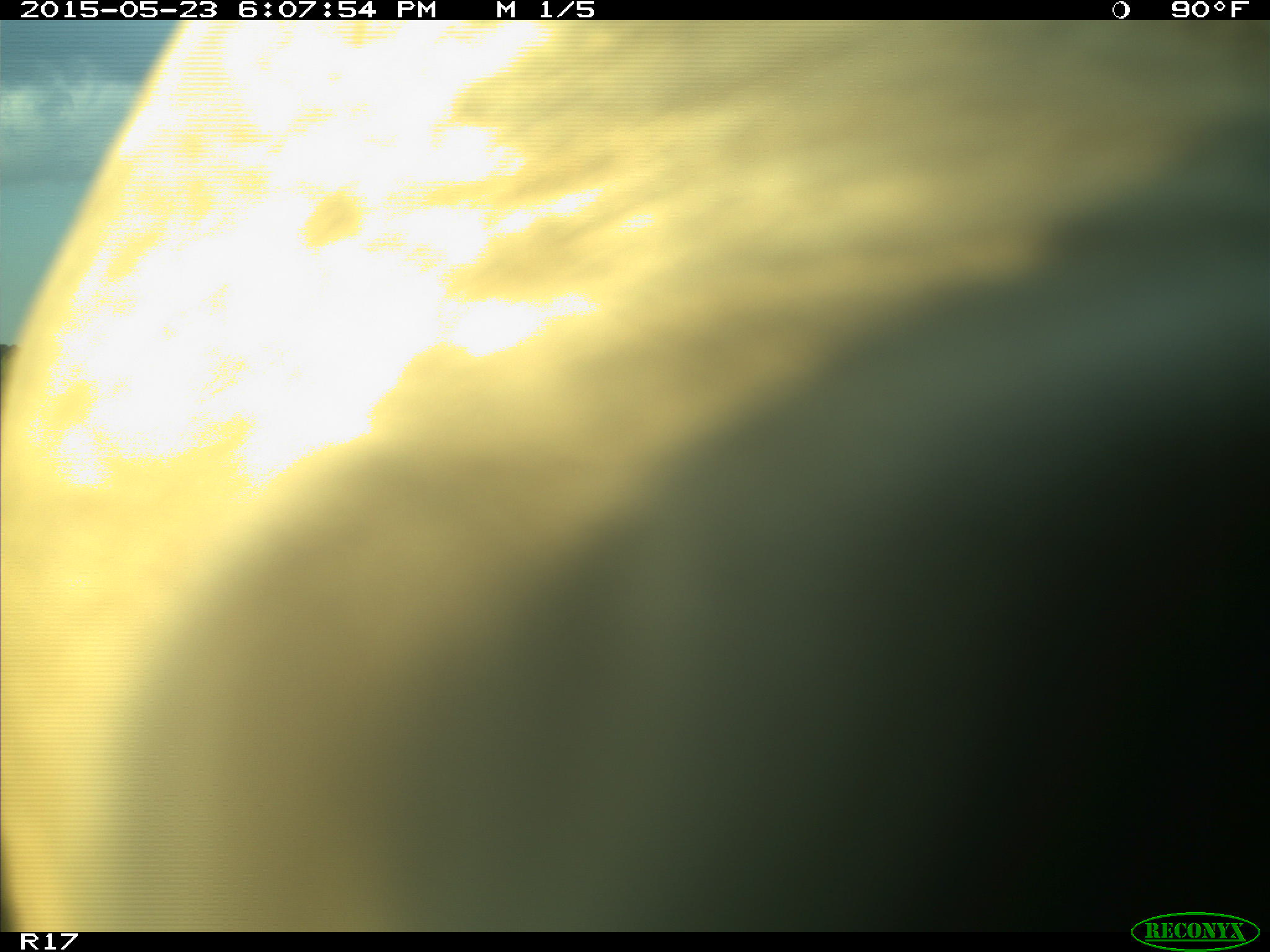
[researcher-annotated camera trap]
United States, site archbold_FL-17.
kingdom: Animalia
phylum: Chordata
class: Mammalia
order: Artiodactyla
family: Bovidae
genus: Bos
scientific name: Bos taurus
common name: domestic cow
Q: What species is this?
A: Bos taurus (domestic cow).